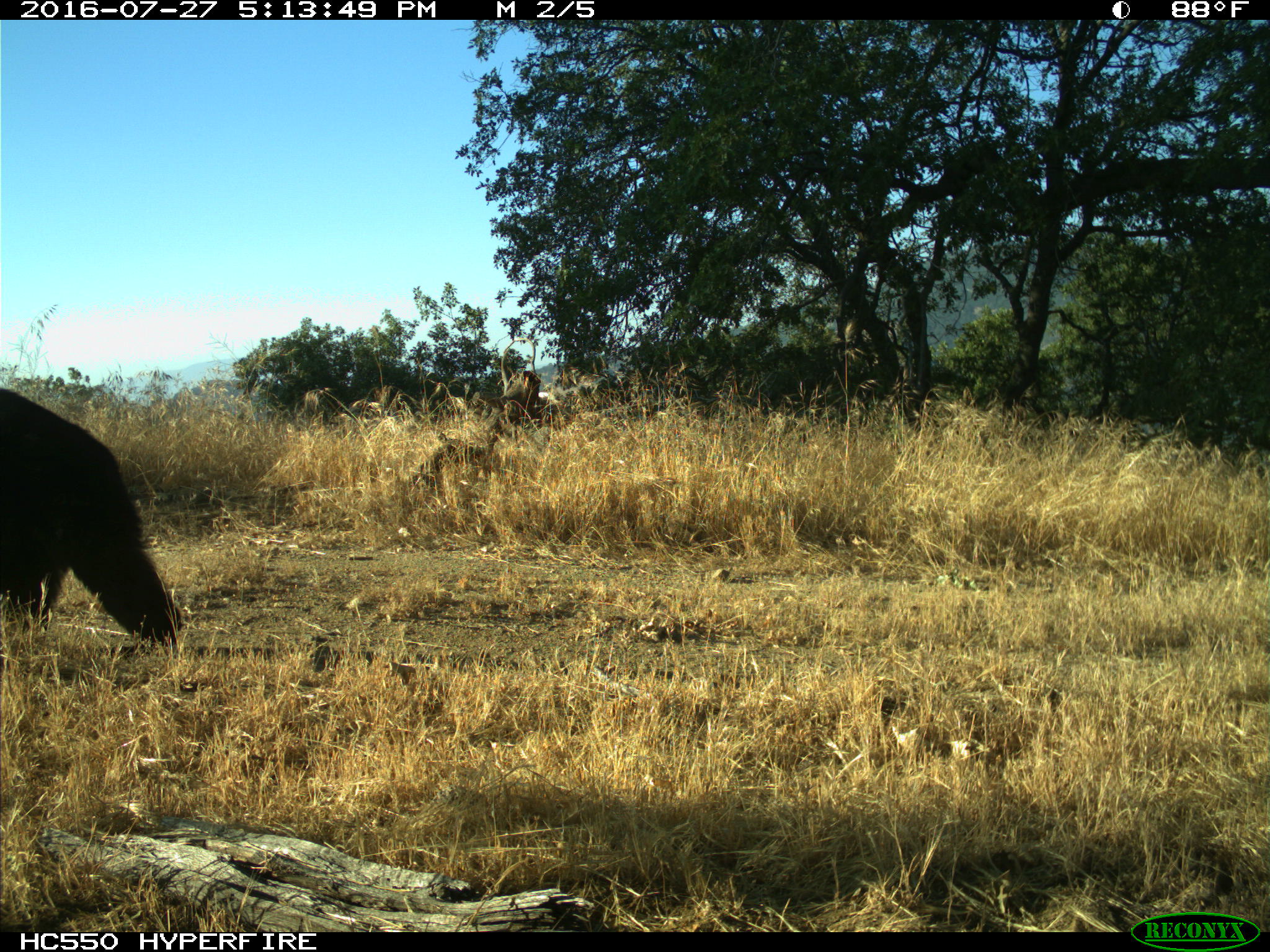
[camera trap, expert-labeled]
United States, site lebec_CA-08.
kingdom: Animalia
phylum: Chordata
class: Mammalia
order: Carnivora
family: Ursidae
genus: Ursus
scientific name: Ursus americanus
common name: american black bear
Ursus americanus (american black bear).